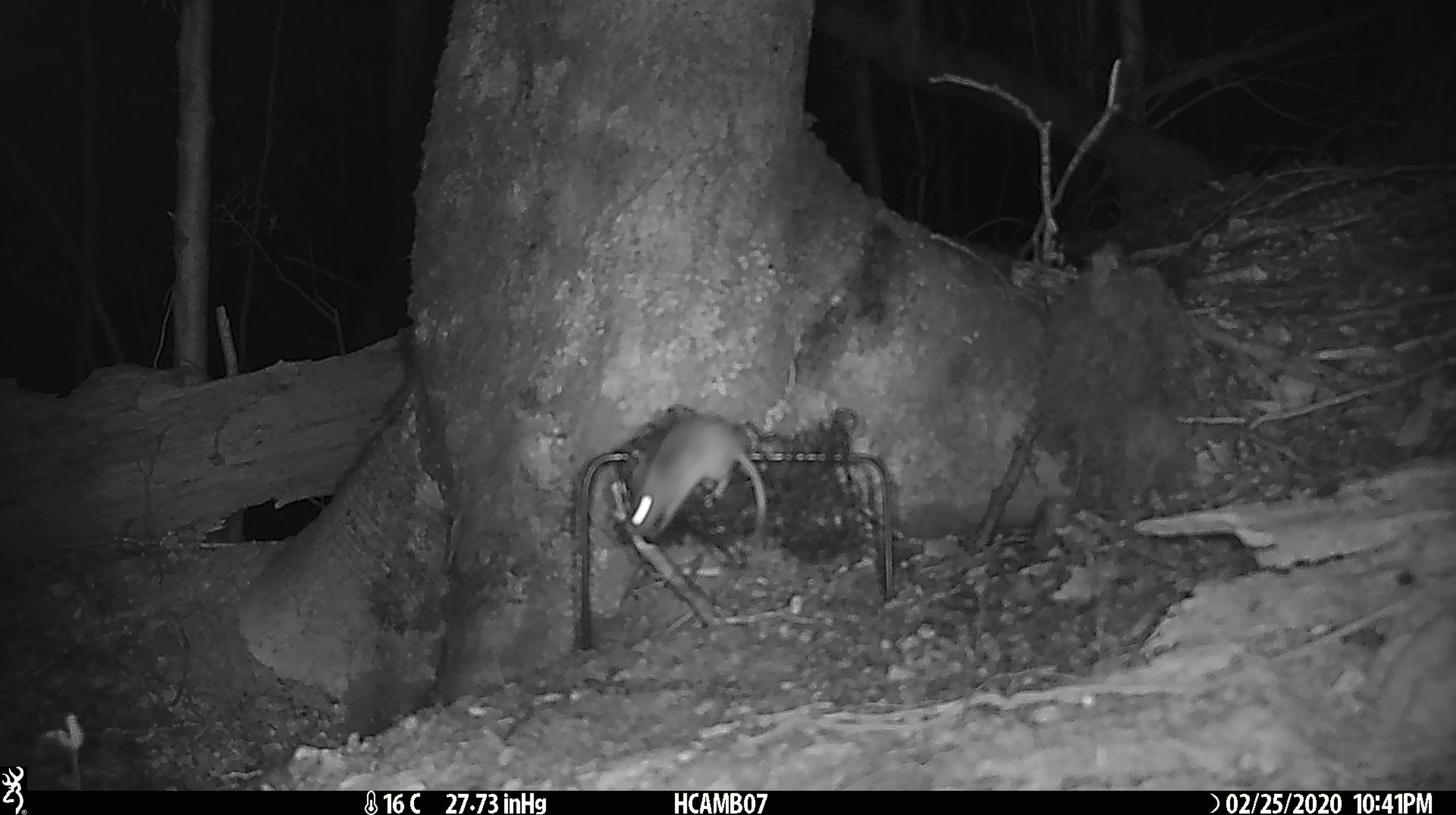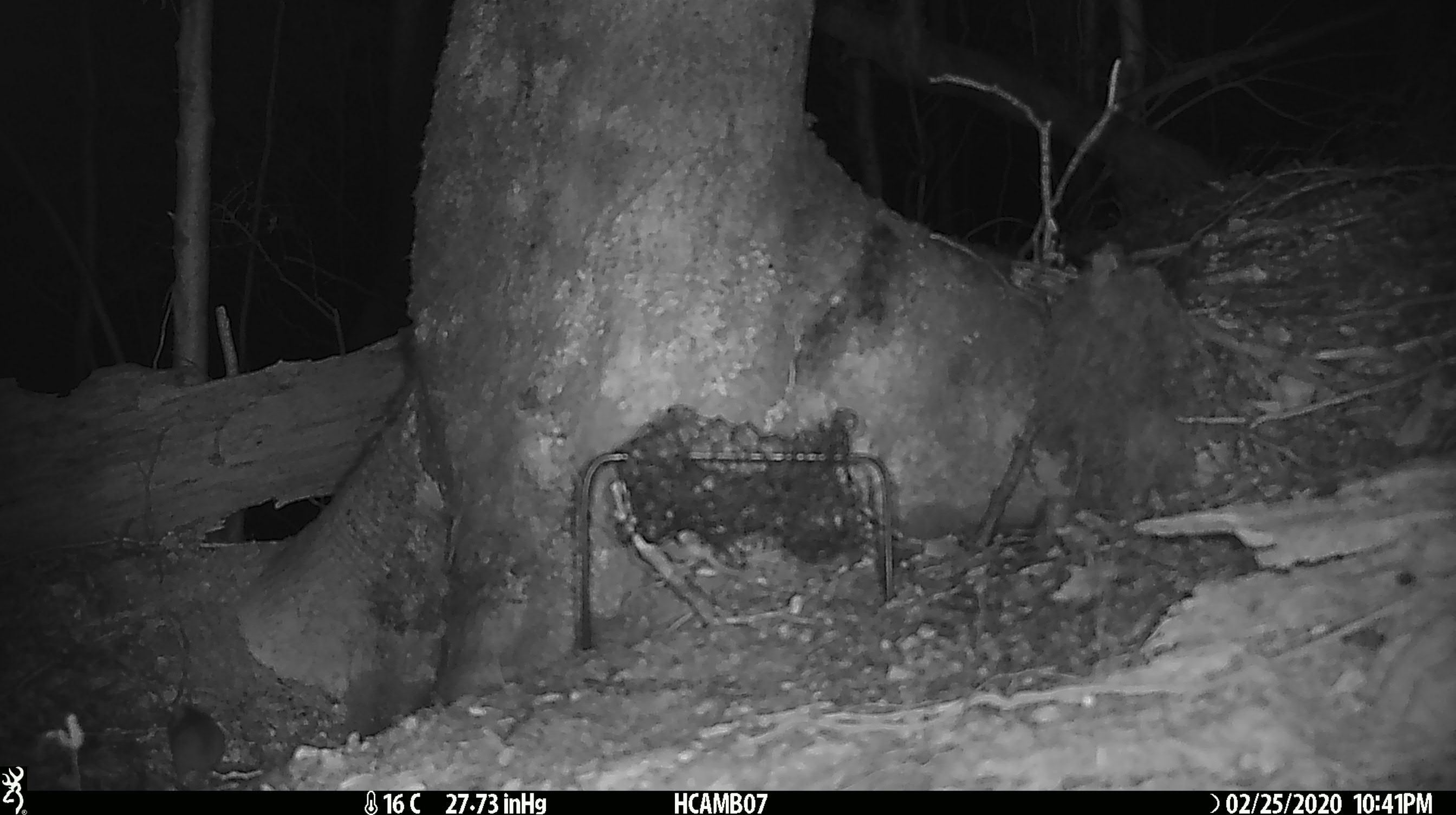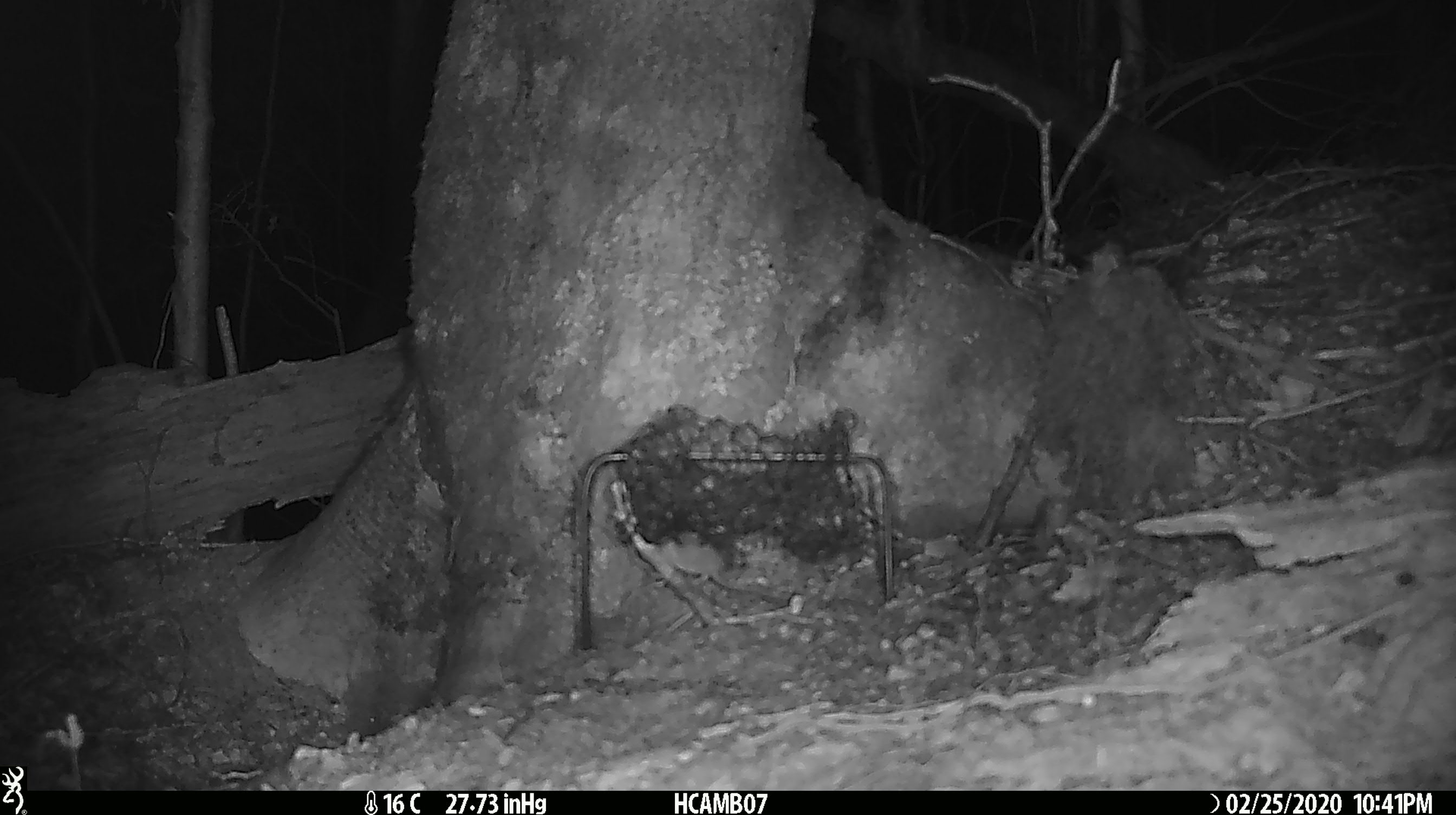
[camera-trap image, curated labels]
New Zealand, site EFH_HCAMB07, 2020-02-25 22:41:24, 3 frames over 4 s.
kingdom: Animalia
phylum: Chordata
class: Mammalia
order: Rodentia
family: Muridae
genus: Mus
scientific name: Mus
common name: mouse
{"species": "mouse (Mus)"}